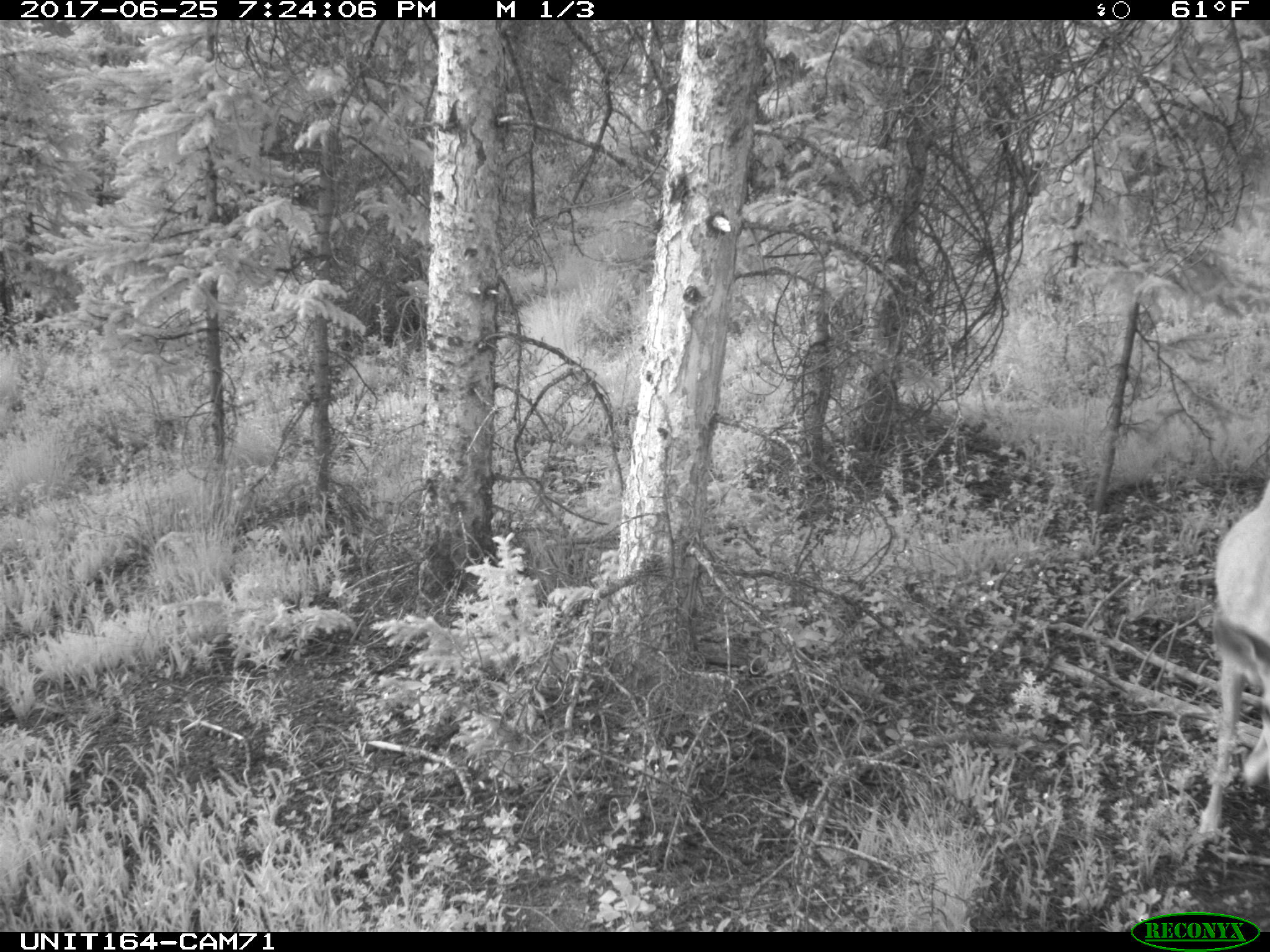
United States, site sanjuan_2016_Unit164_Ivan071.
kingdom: Animalia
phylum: Chordata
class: Mammalia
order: Artiodactyla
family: Cervidae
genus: Odocoileus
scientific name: Odocoileus hemionus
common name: mule deer